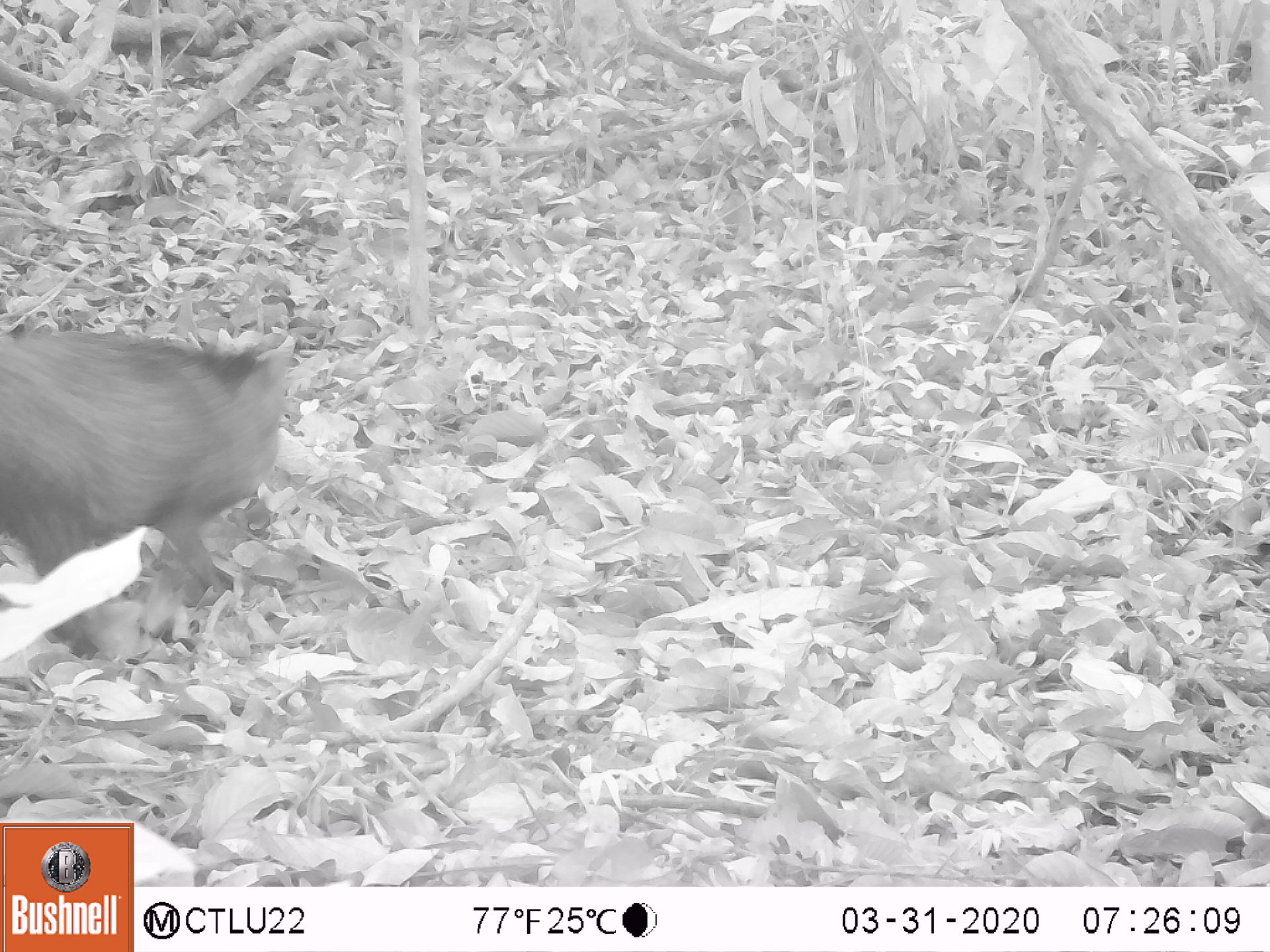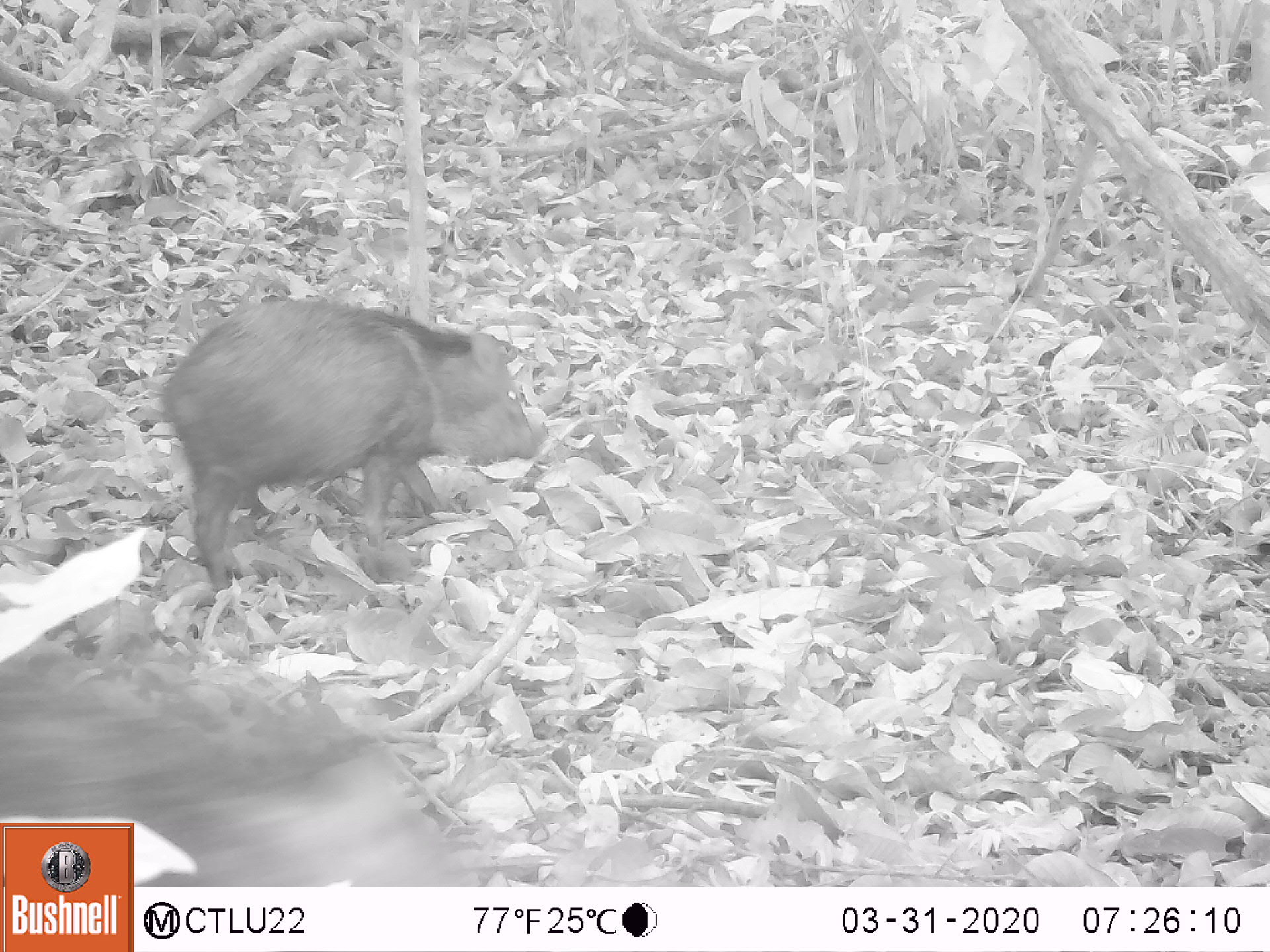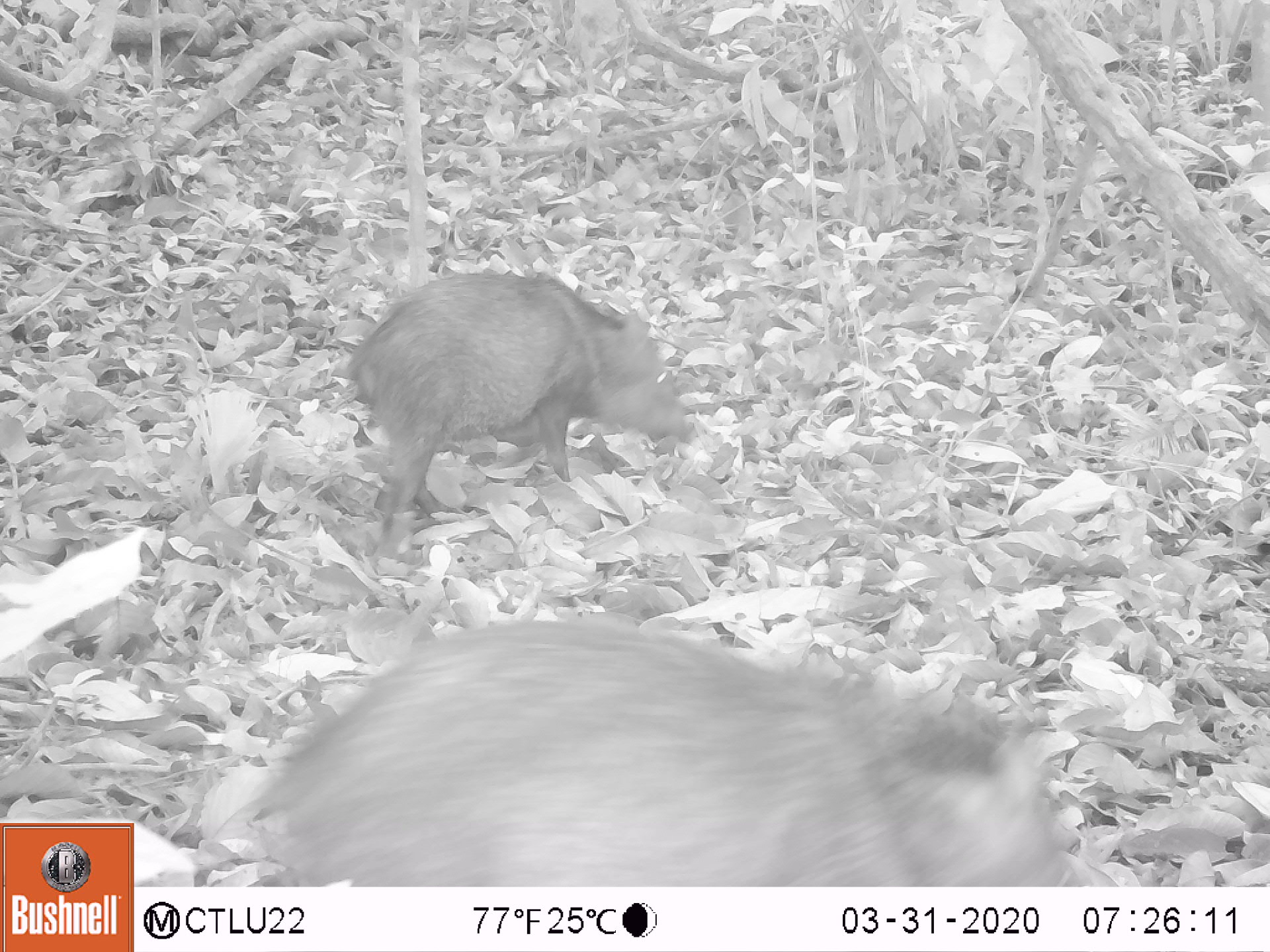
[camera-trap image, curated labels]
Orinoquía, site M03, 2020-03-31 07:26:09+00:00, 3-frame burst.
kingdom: Animalia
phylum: Chordata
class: Mammalia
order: Artiodactyla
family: Tayassuidae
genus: Pecari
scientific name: Pecari tajacu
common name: collared peccary